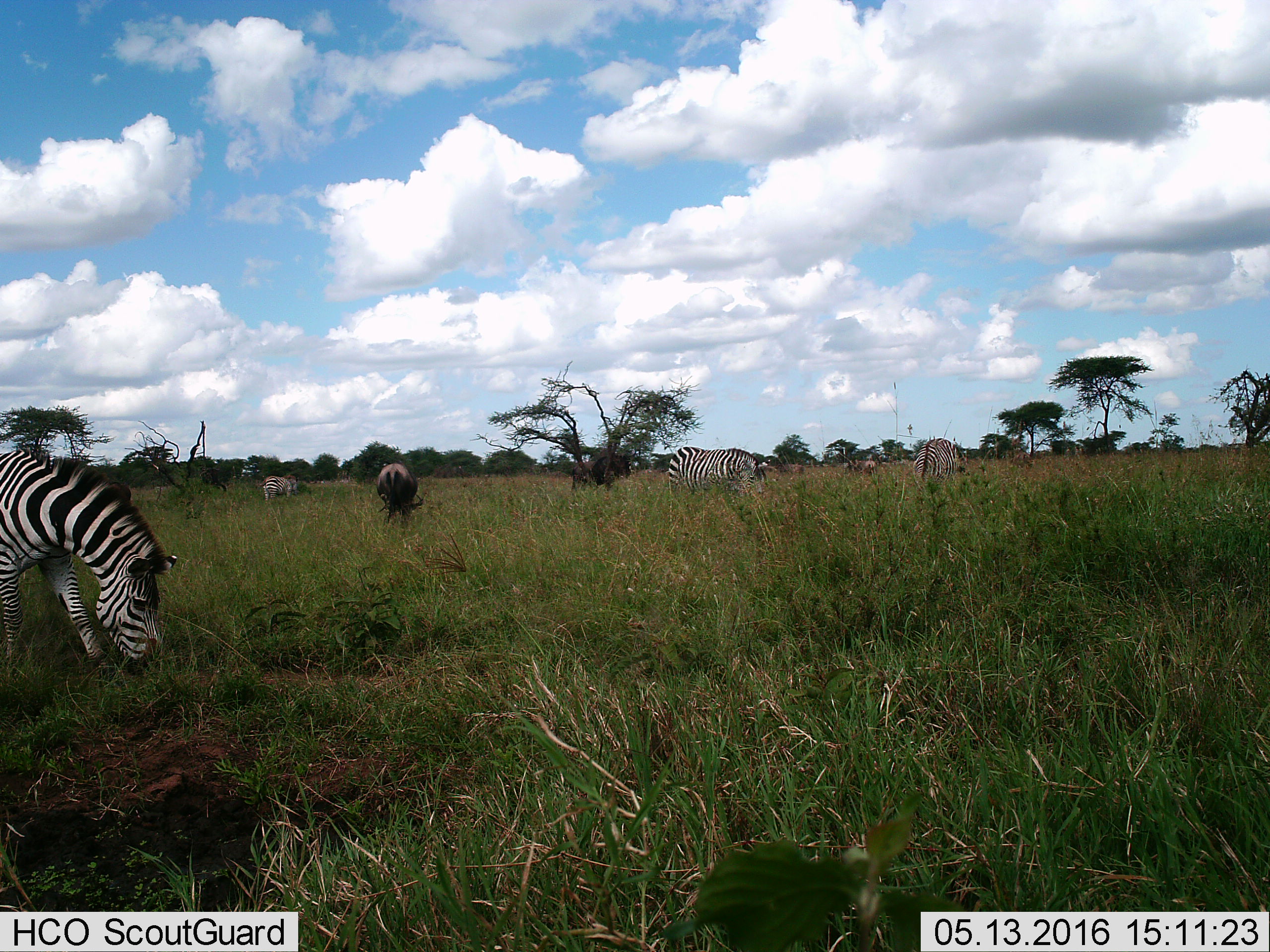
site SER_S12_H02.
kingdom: Animalia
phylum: Chordata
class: Mammalia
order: Artiodactyla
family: Bovidae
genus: Connochaetes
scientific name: Connochaetes taurinus taurinus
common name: blue wildebeest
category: wildebeestblue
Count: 3.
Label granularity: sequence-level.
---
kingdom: Animalia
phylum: Chordata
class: Mammalia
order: Perissodactyla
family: Equidae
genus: Equus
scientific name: Equus quagga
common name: plains zebra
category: zebraplains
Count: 4.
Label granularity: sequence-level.